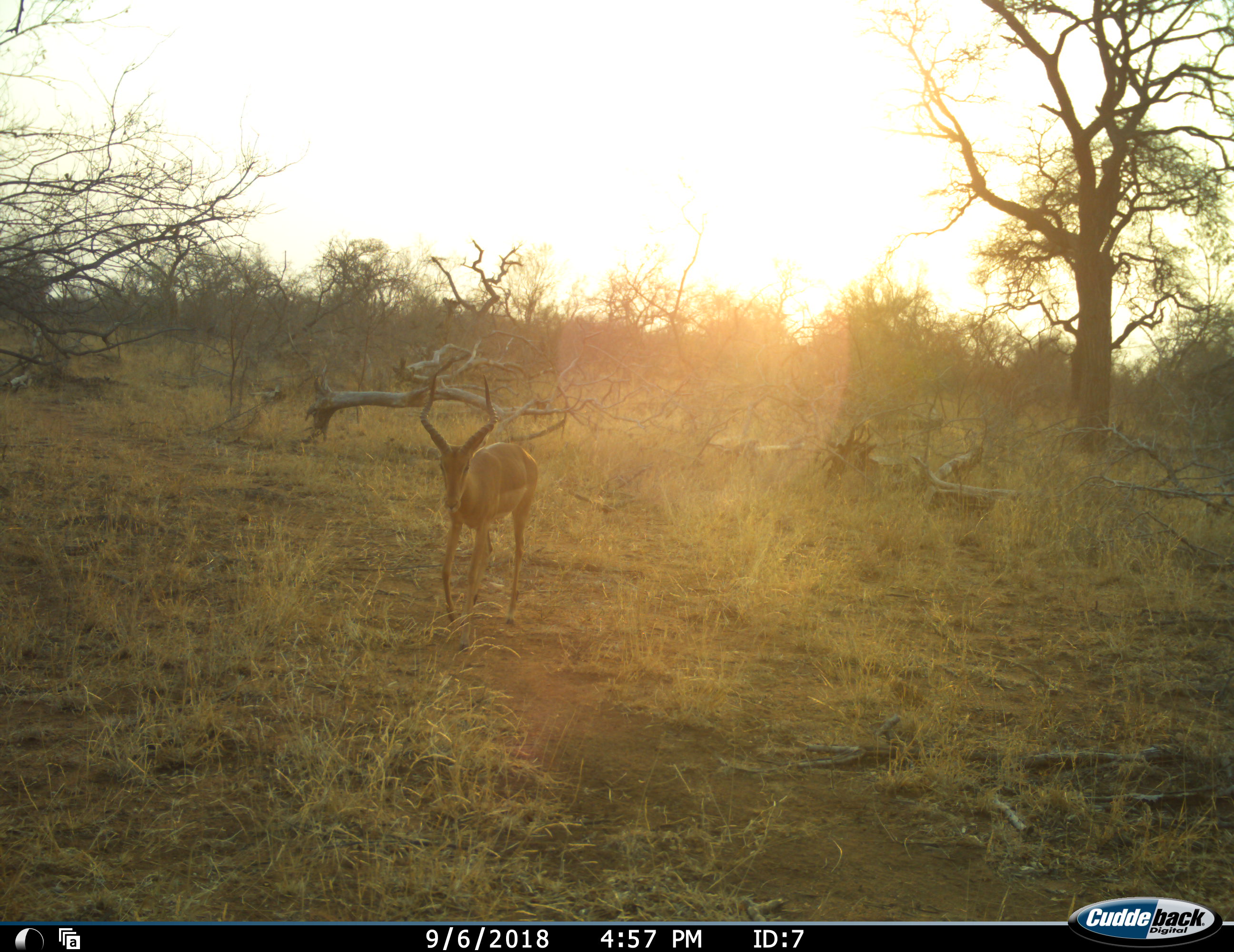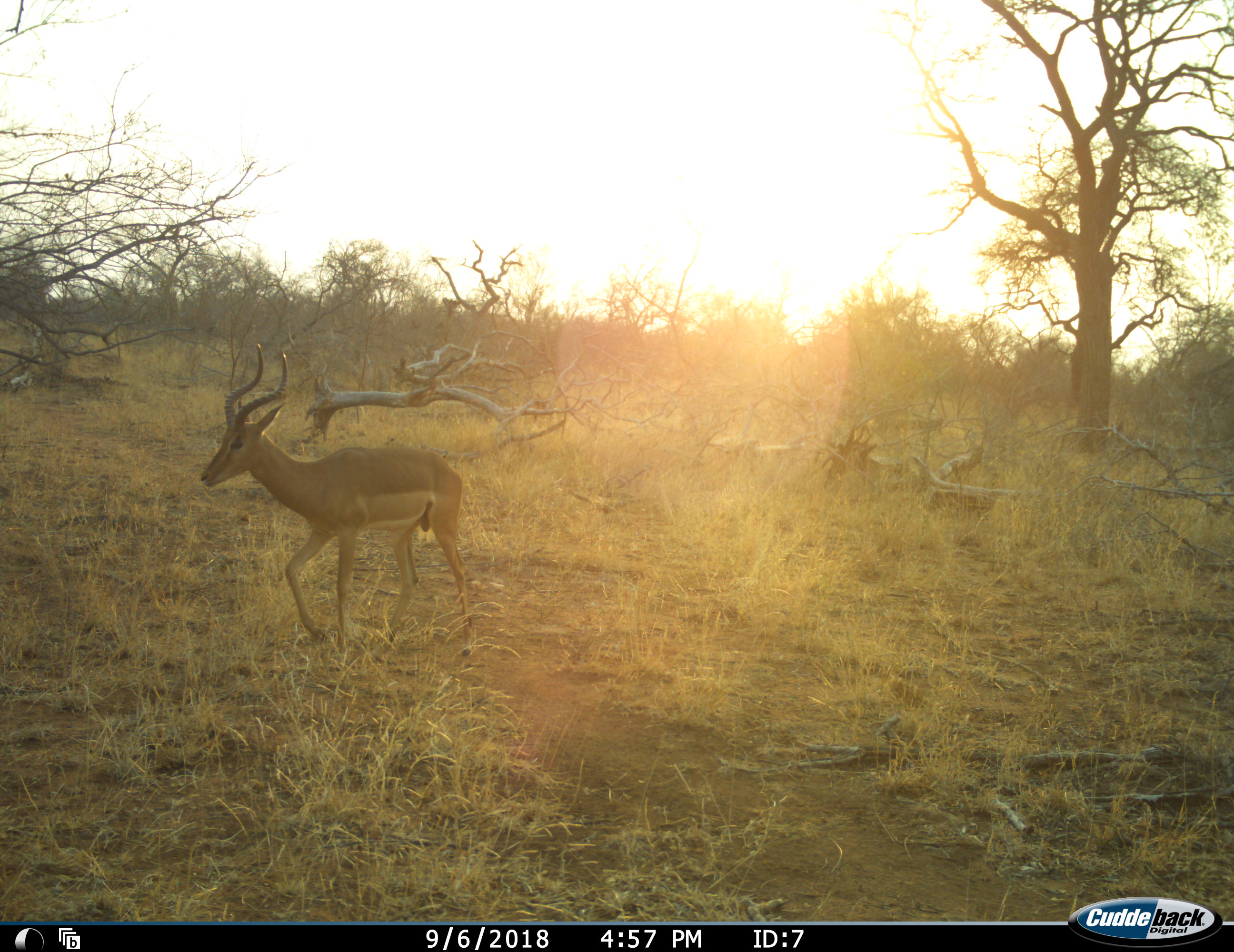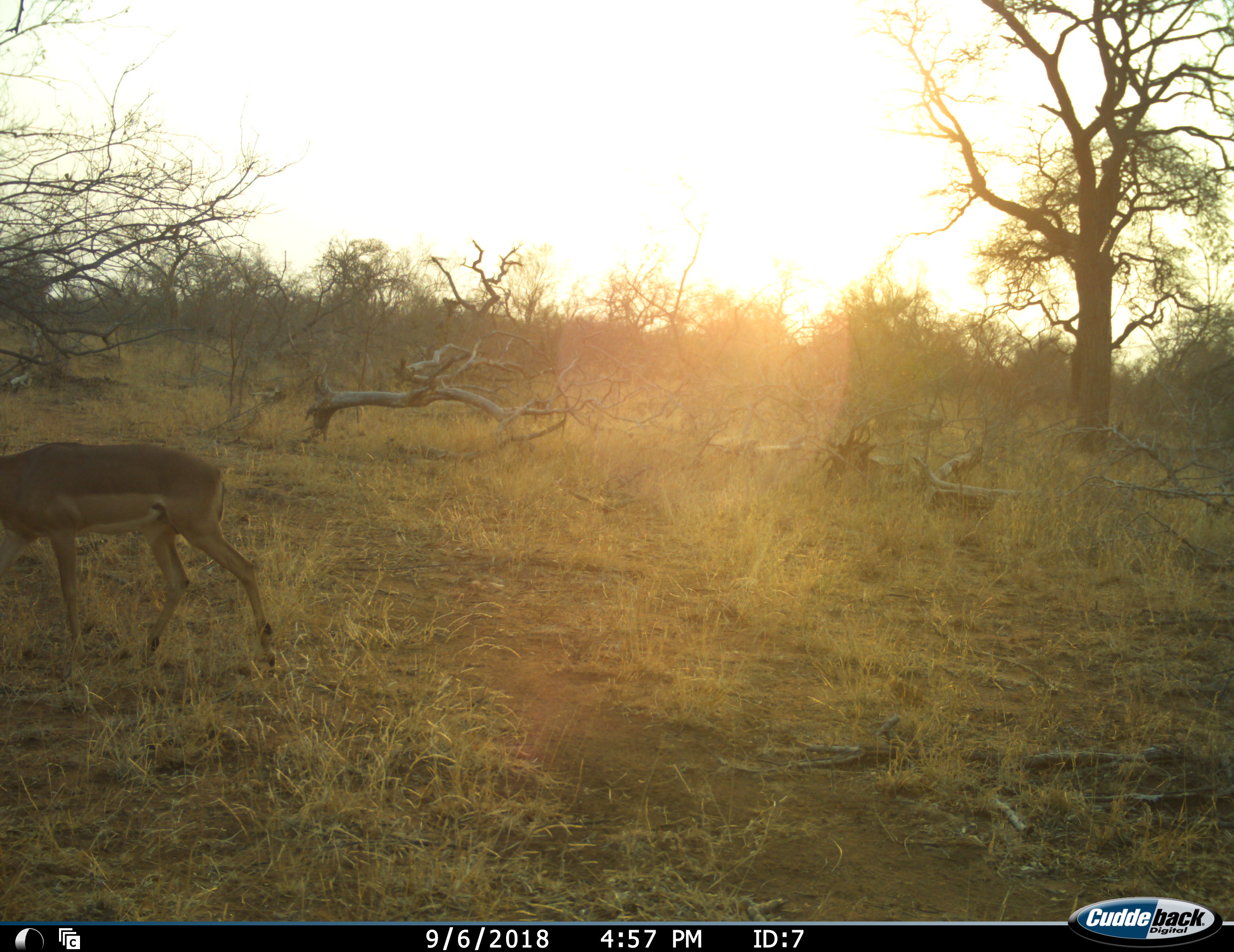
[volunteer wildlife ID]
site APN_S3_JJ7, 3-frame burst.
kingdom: Animalia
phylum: Chordata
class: Mammalia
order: Artiodactyla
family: Bovidae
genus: Aepyceros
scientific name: Aepyceros melampus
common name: impala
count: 1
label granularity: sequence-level